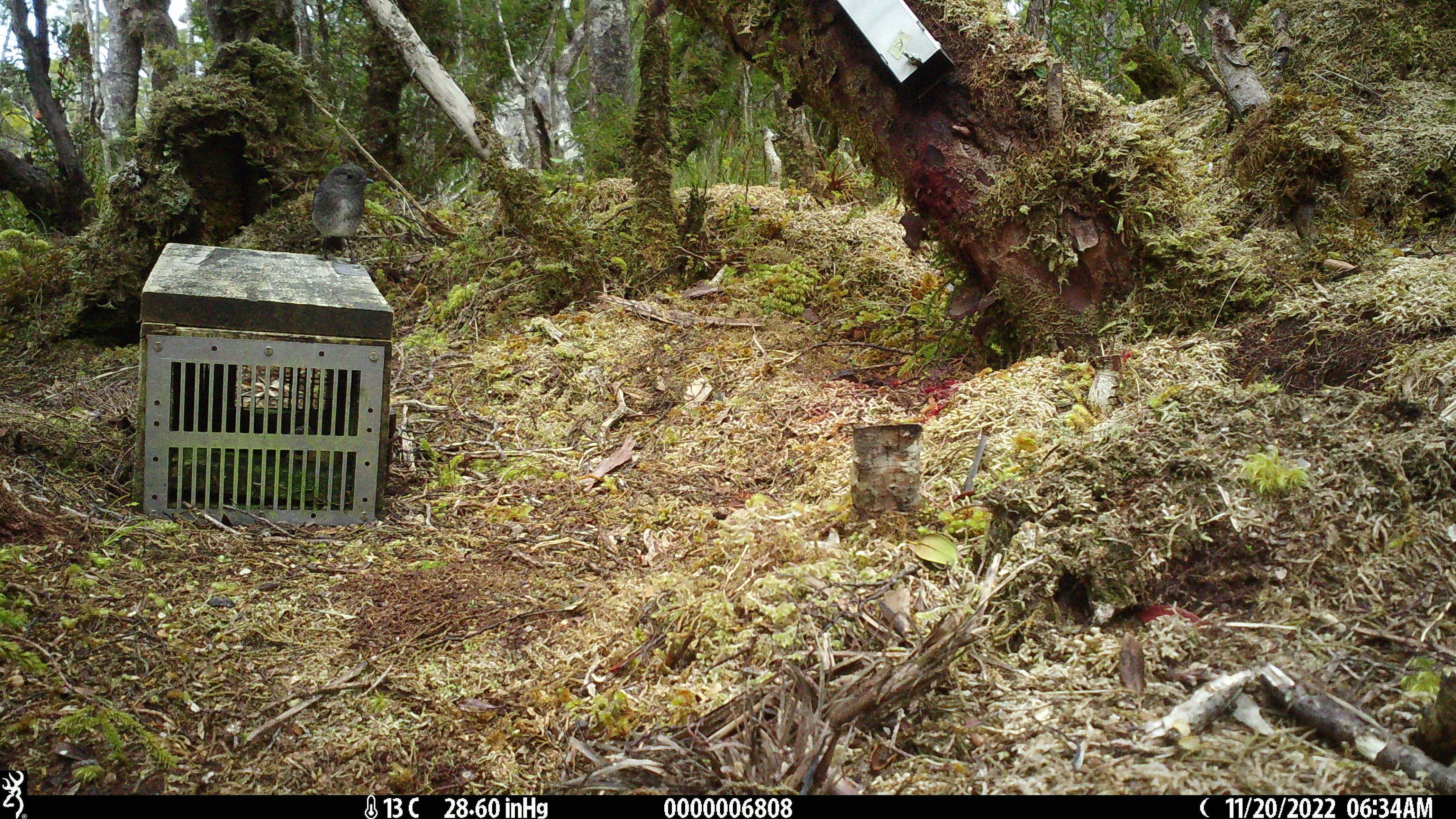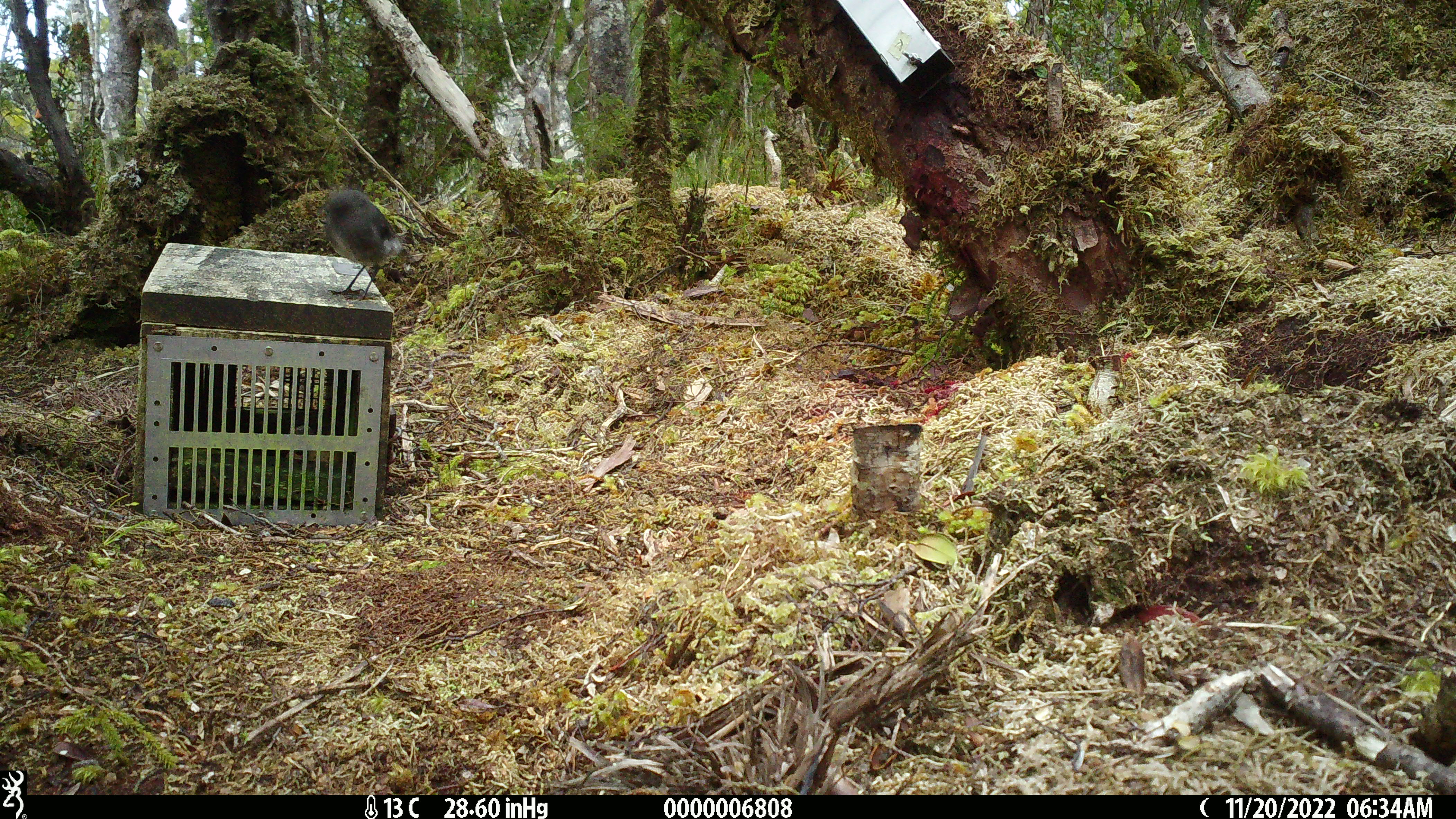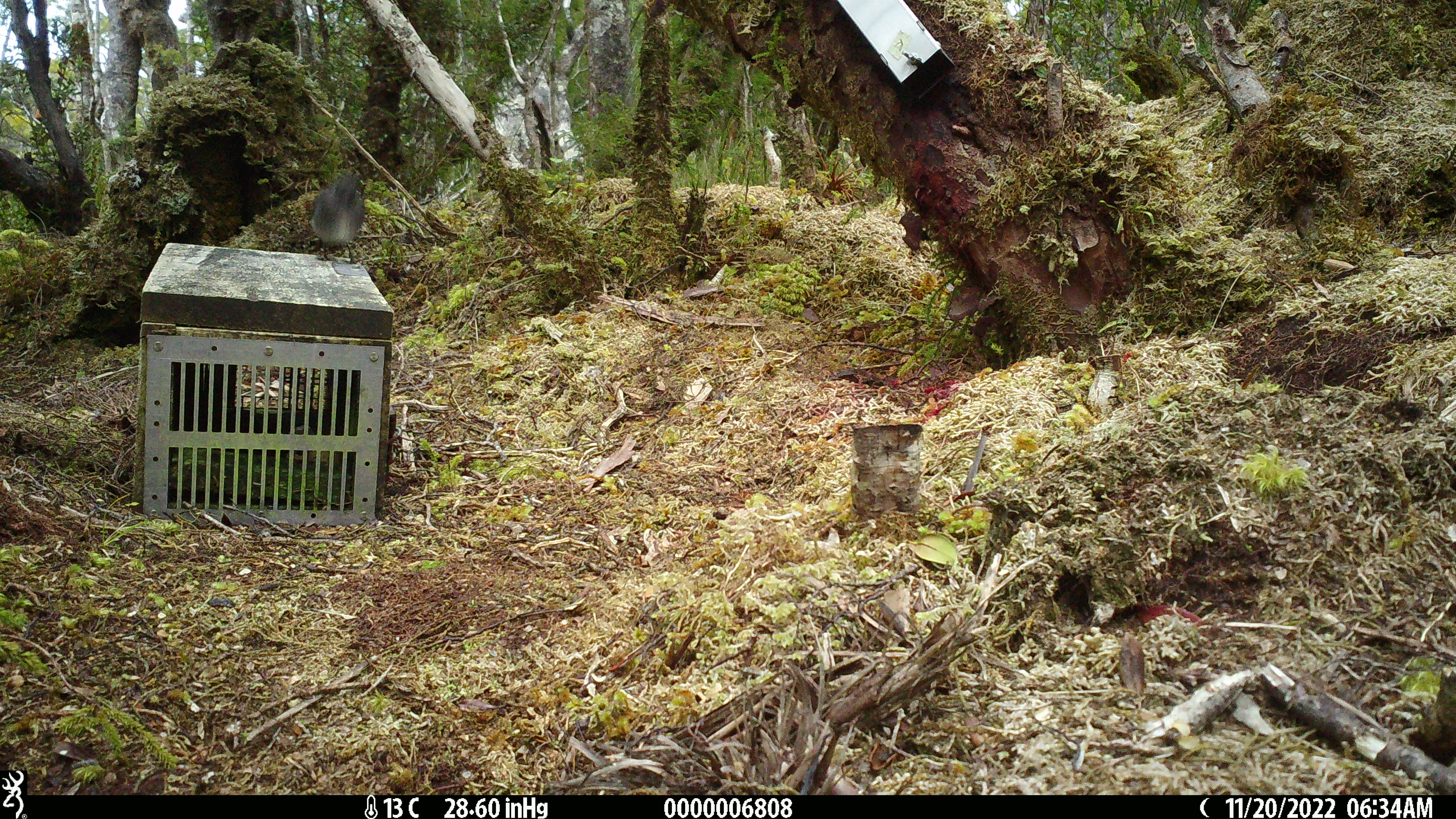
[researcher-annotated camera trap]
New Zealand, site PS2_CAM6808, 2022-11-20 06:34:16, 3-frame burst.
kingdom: Animalia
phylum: Chordata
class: Aves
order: Passeriformes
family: Petroicidae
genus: Petroica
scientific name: Petroica australis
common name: new zealand robin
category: robin